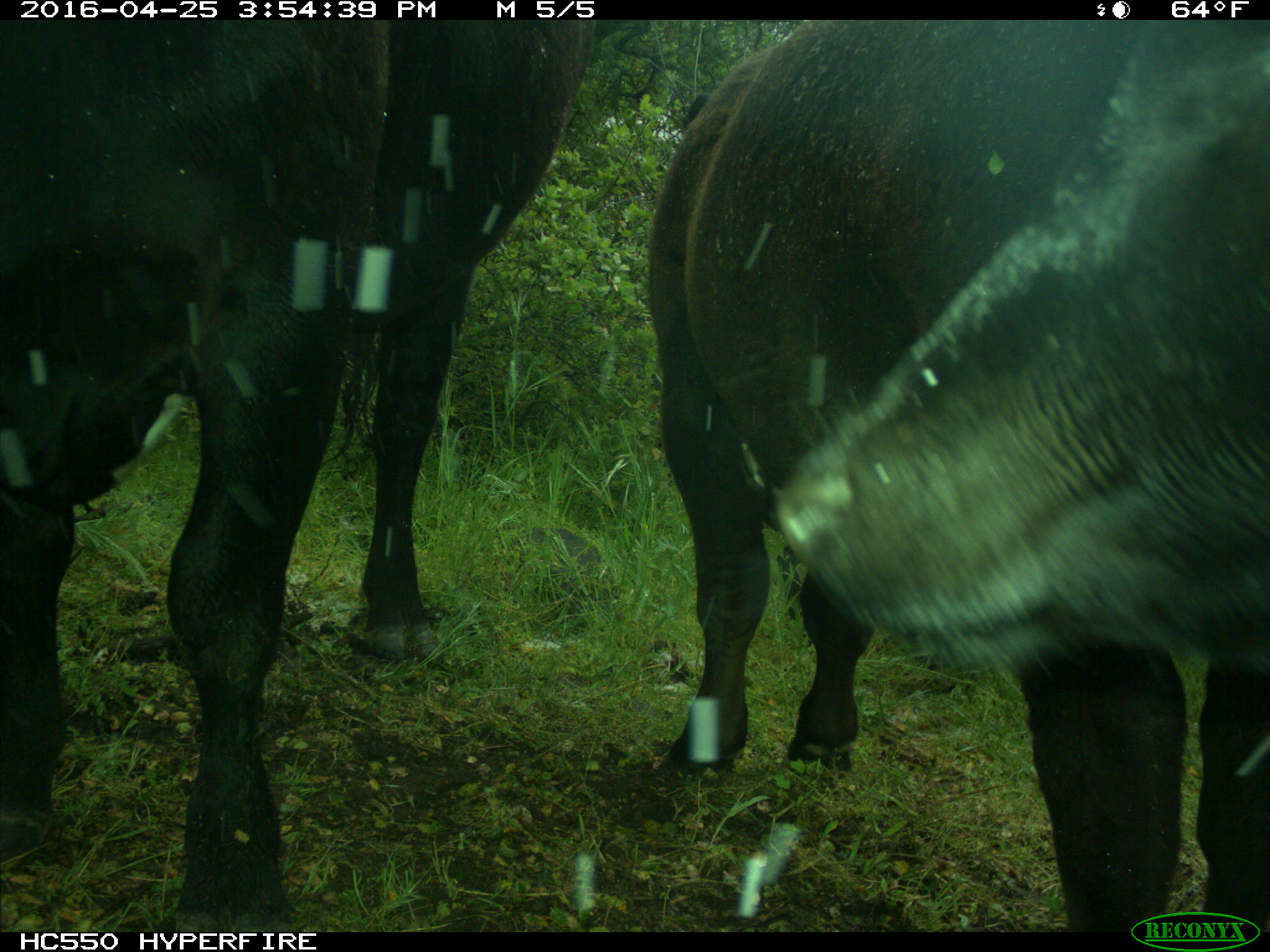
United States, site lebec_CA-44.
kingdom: Animalia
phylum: Chordata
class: Mammalia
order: Artiodactyla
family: Bovidae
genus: Bos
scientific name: Bos taurus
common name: domestic cow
Bos taurus (domestic cow).